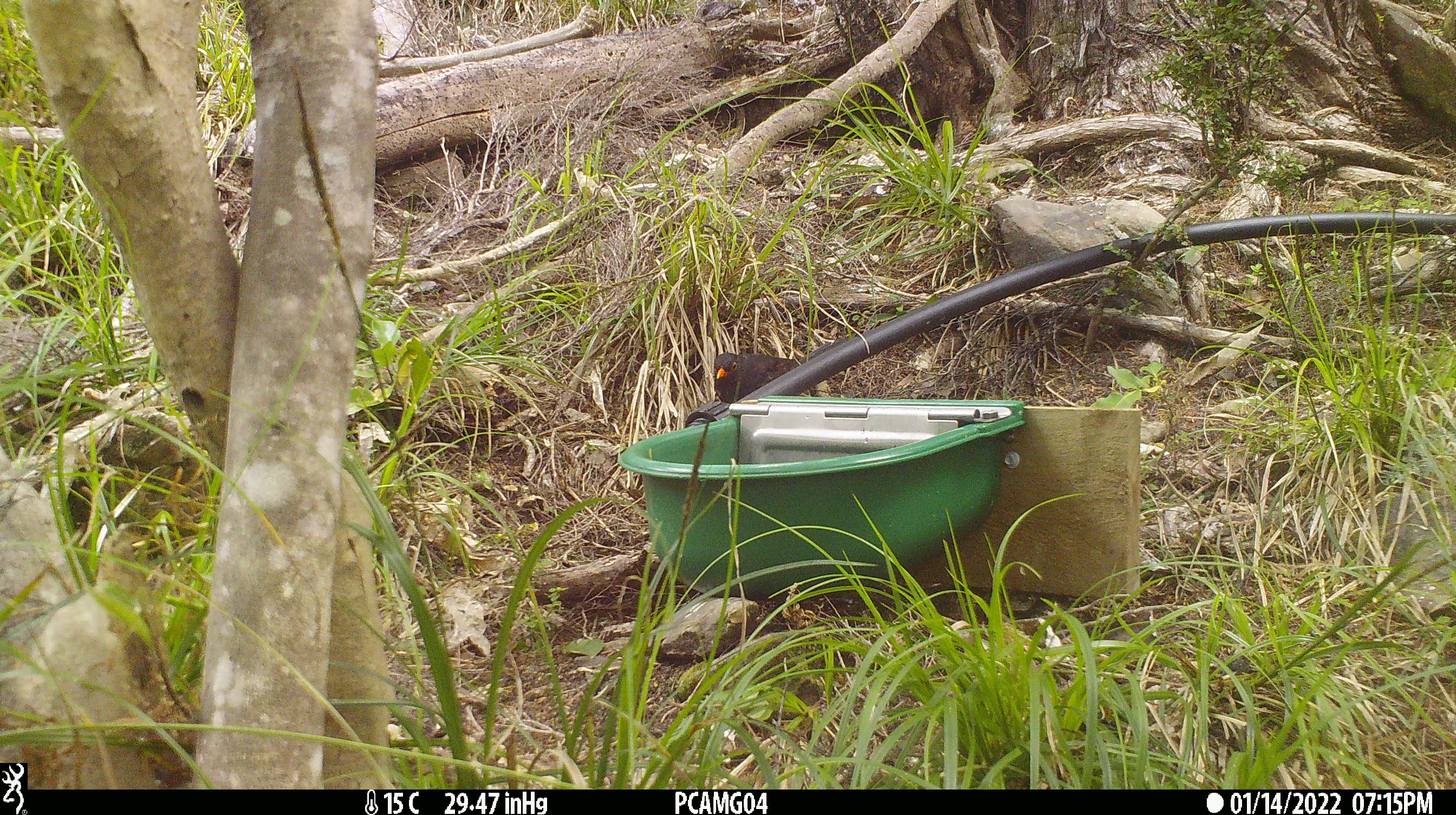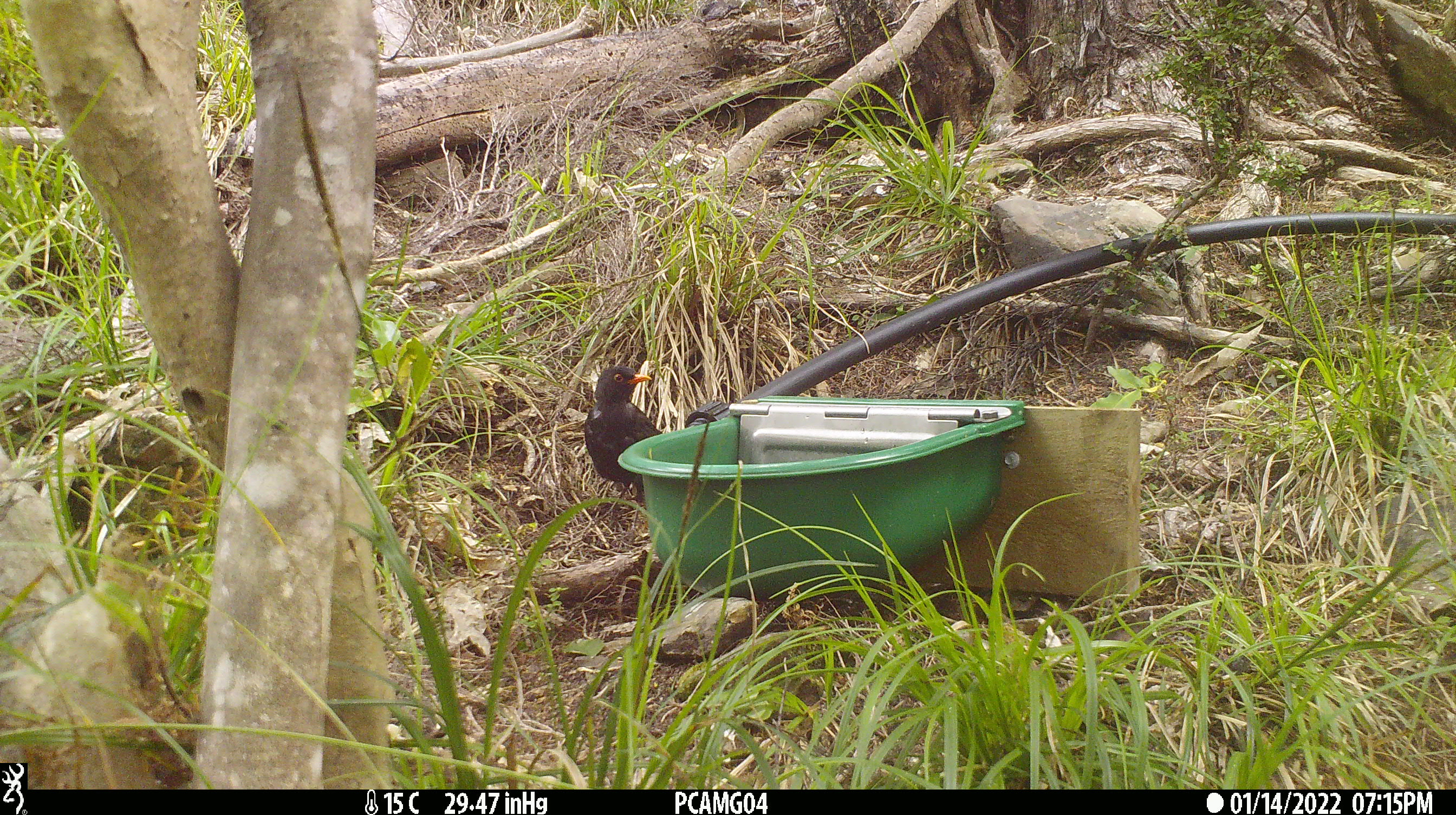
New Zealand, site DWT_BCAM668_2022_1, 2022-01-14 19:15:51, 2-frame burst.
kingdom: Animalia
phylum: Chordata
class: Aves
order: Passeriformes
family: Turdidae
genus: Turdus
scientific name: Turdus merula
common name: eurasian blackbird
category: blackbird